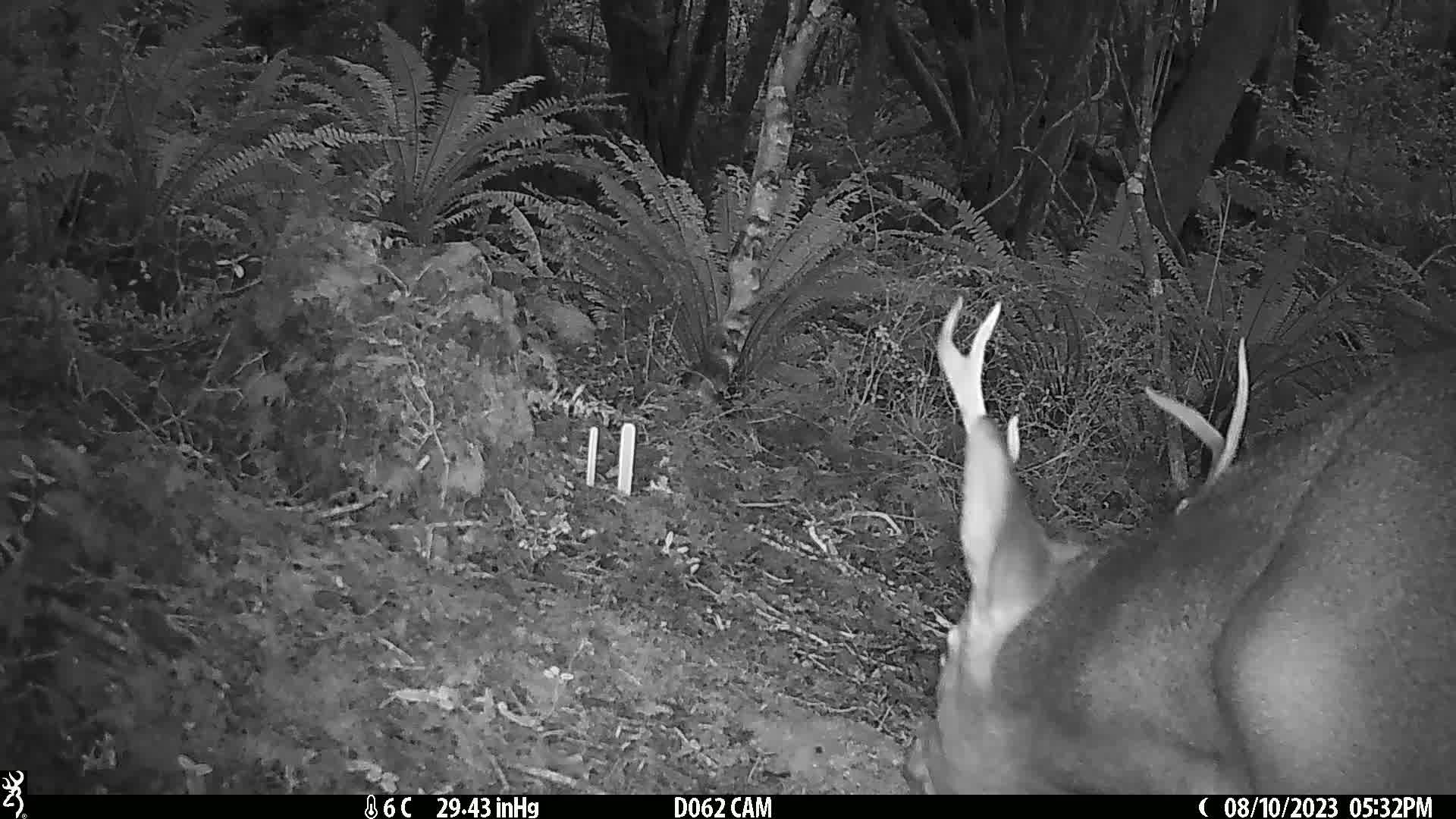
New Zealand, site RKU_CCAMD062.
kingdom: Animalia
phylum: Chordata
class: Mammalia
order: Artiodactyla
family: Cervidae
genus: Odocoileus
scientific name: Odocoileus virginianus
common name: white-tailed deer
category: white tailed deer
White tailed deer (white-tailed deer) (Odocoileus virginianus).